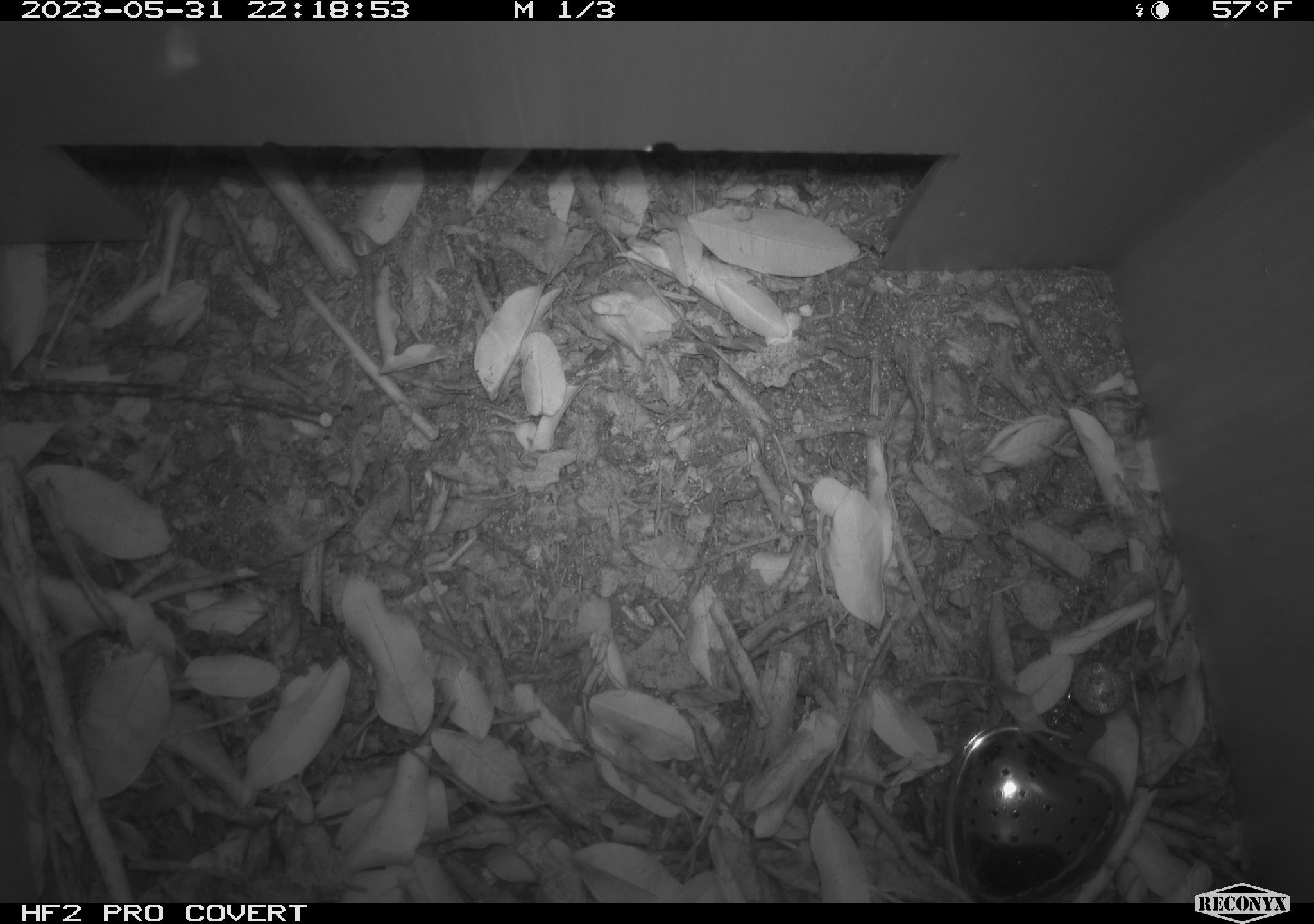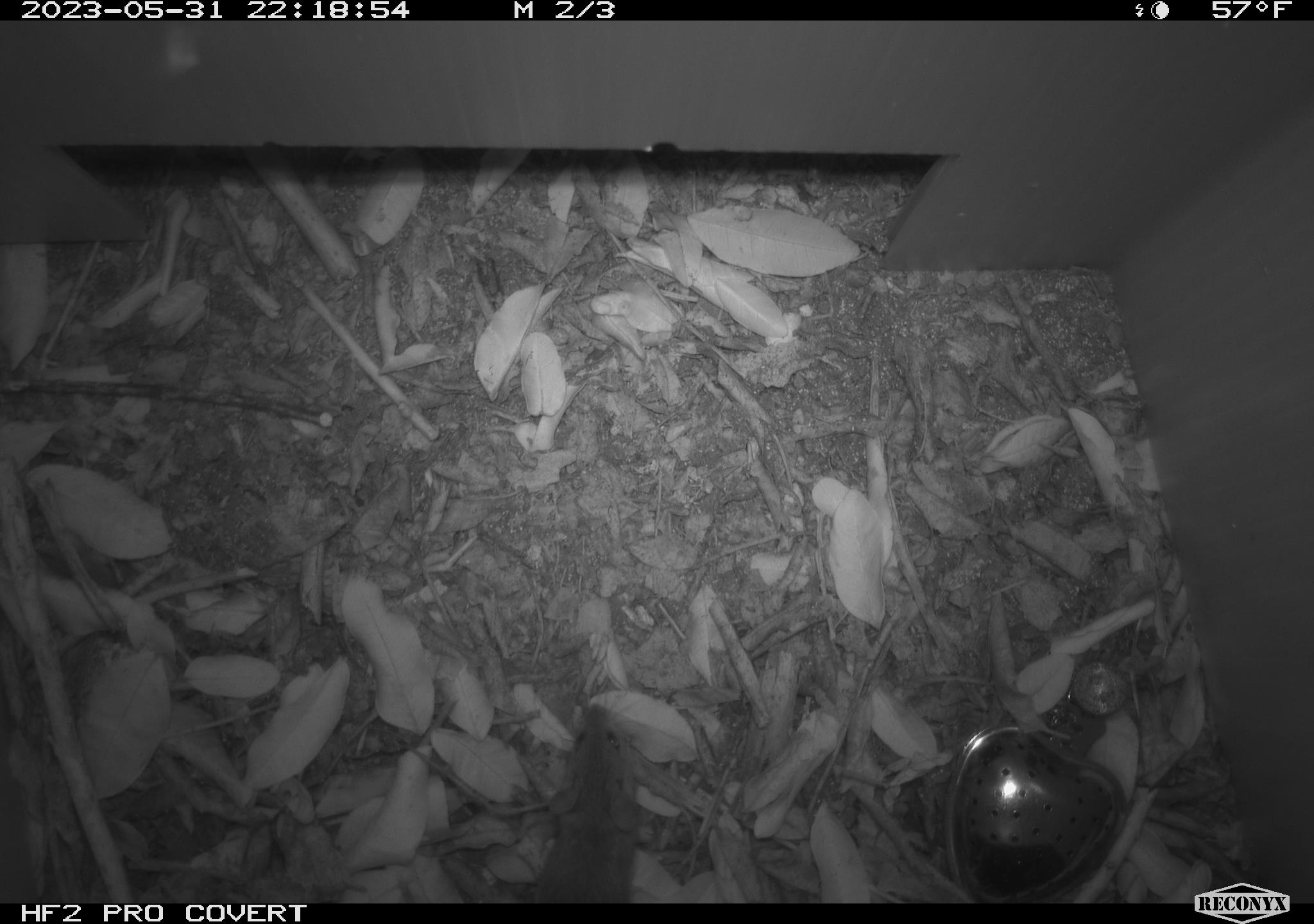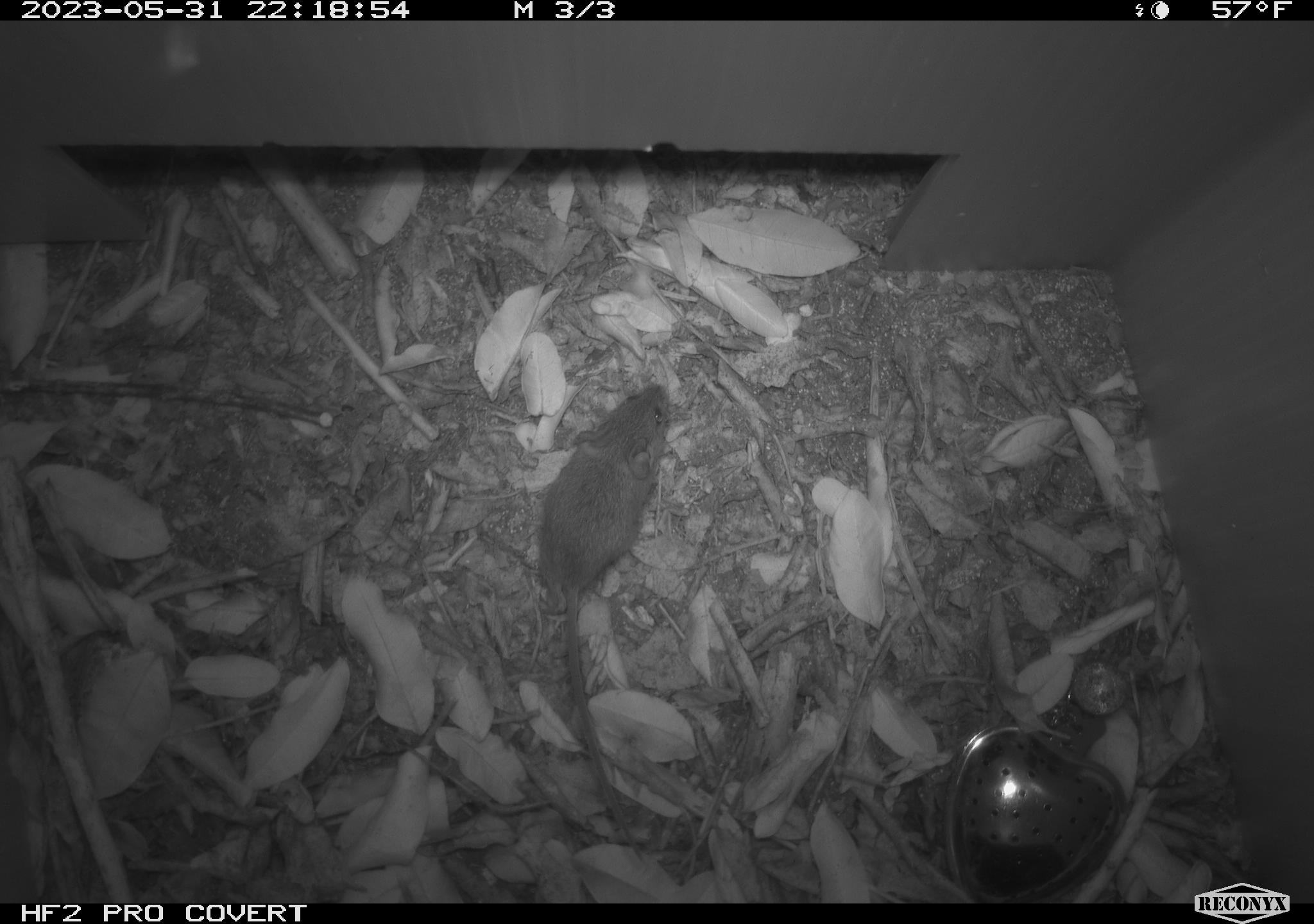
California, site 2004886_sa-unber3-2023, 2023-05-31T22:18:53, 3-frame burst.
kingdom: Animalia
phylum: Chordata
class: Mammalia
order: Rodentia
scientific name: Rodentia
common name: mouse species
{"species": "mouse species (Rodentia)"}